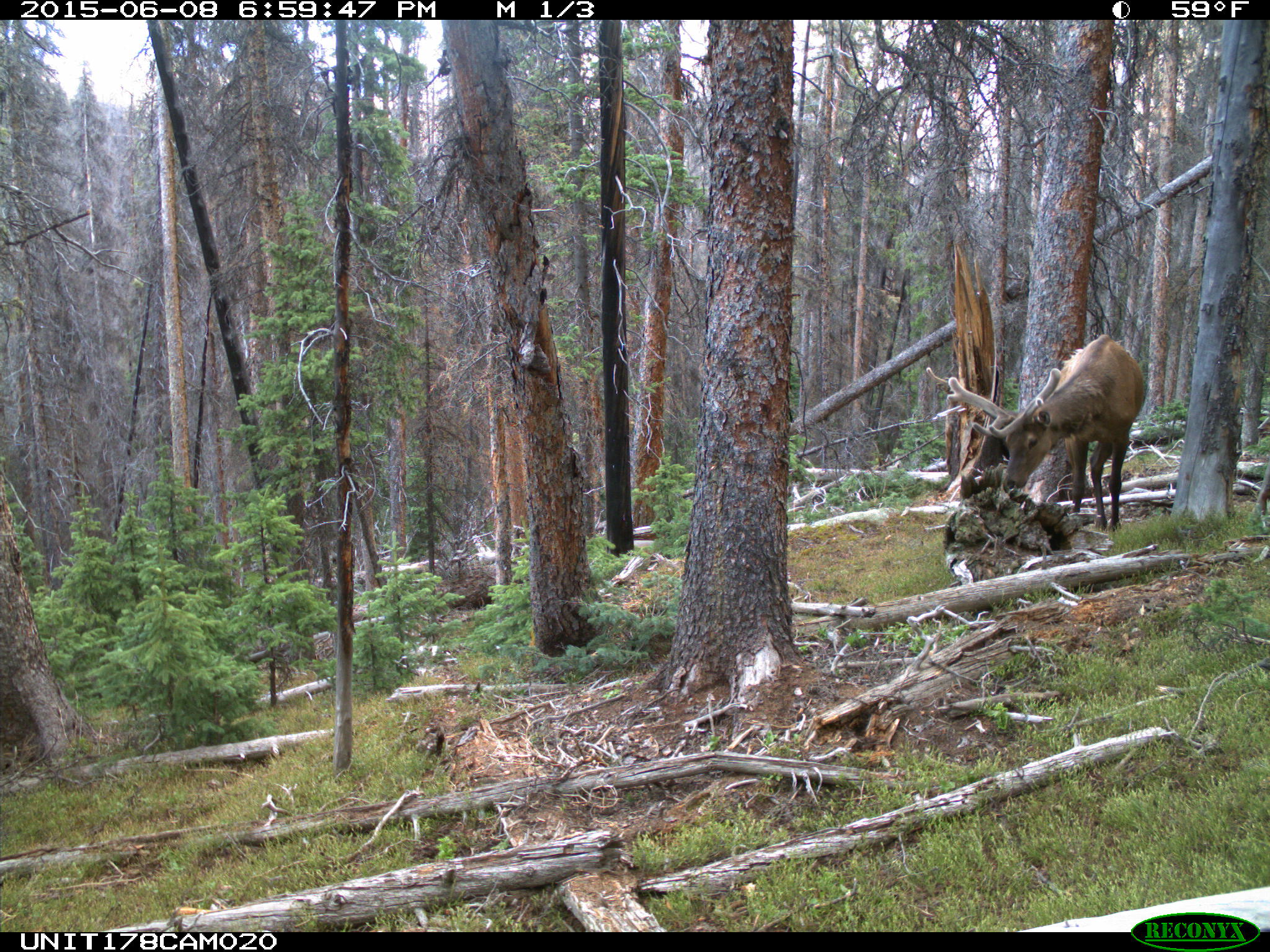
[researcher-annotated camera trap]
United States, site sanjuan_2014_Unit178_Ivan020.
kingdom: Animalia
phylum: Chordata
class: Mammalia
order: Artiodactyla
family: Cervidae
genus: Cervus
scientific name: Cervus elaphus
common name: red deer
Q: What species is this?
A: Cervus elaphus (red deer).